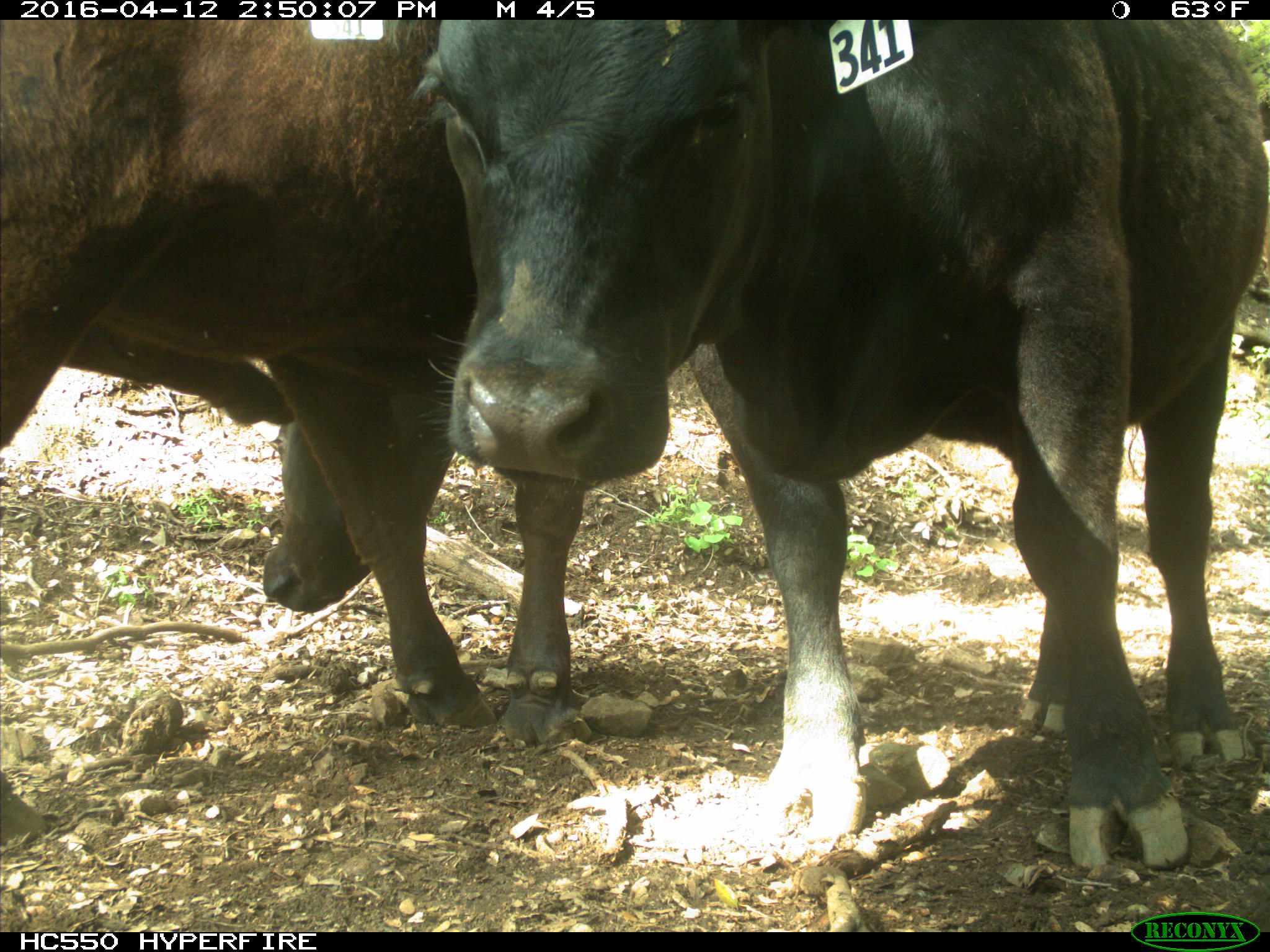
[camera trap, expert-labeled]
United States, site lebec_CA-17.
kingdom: Animalia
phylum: Chordata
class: Mammalia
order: Artiodactyla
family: Bovidae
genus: Bos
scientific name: Bos taurus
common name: domestic cow